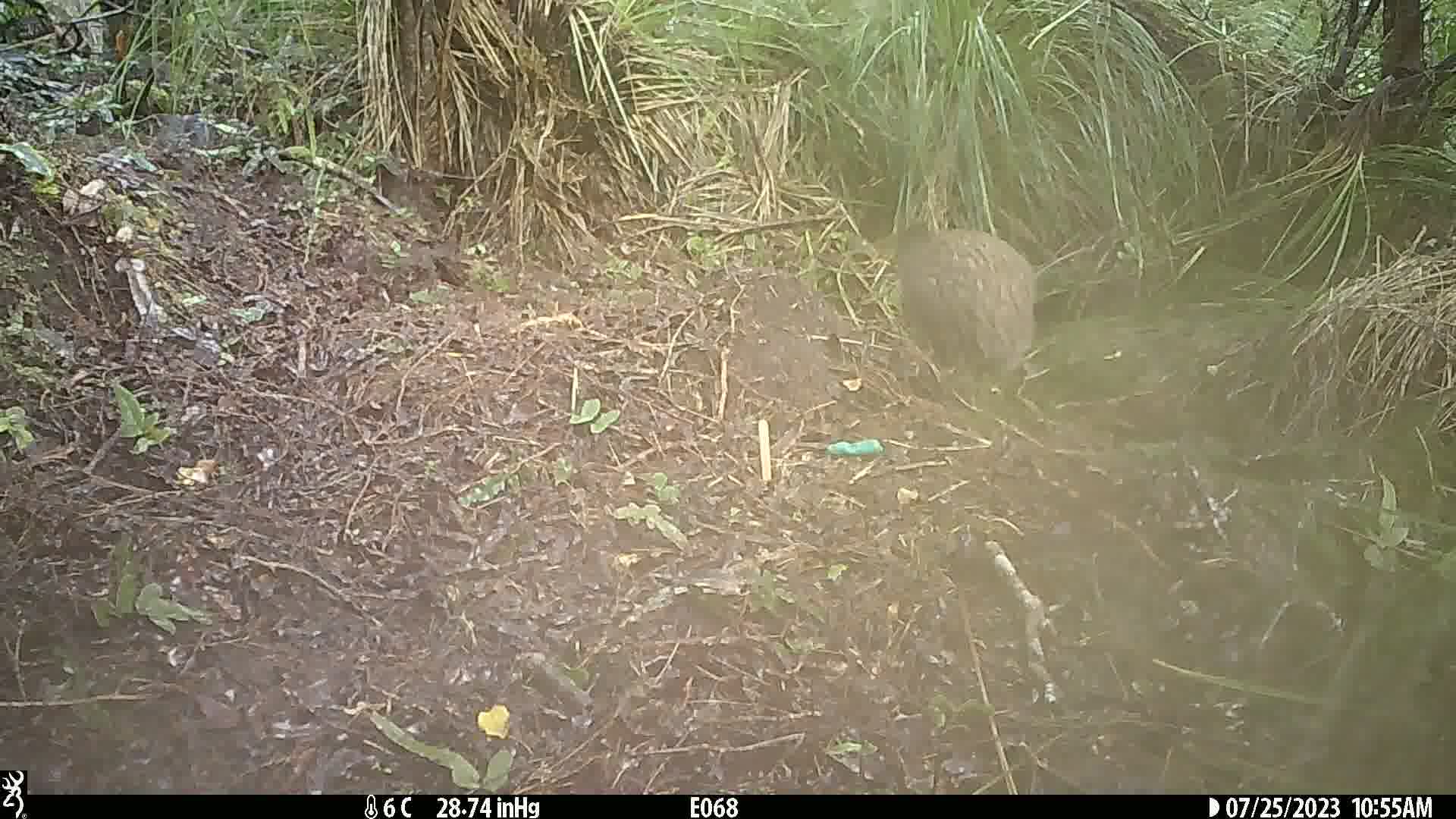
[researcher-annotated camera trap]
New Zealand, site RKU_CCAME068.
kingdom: Animalia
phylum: Chordata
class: Aves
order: Apterygiformes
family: Apterygidae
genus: Apteryx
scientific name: Apteryx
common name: kiwi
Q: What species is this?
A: Kiwi (Apteryx).